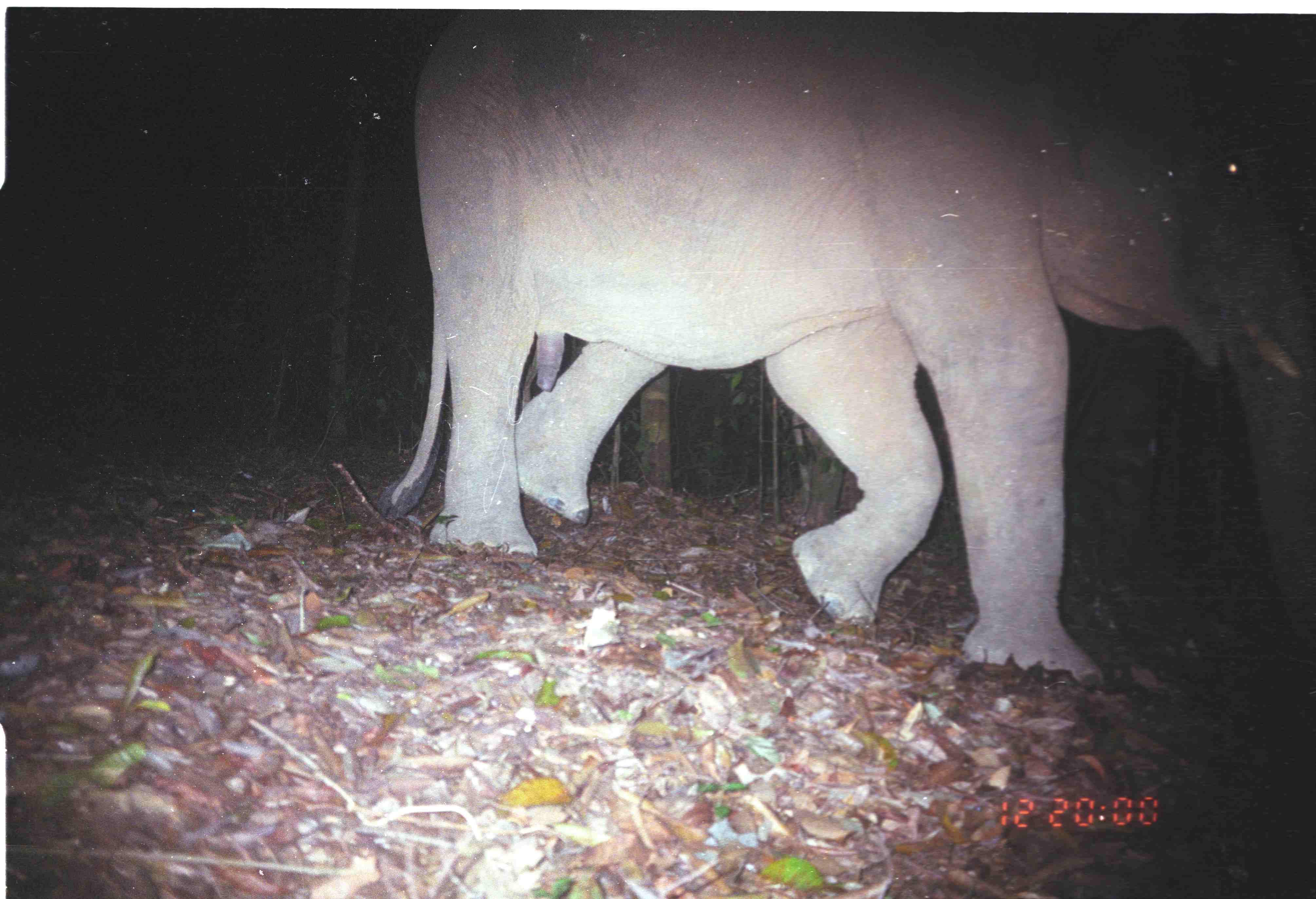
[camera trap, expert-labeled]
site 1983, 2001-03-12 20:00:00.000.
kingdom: Animalia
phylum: Chordata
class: Mammalia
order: Proboscidea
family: Elephantidae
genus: Elephas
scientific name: Elephas maximus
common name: asian elephant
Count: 1.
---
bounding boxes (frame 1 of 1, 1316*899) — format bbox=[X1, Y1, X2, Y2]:
elephas maximus: bbox=[377, 9, 1315, 689]